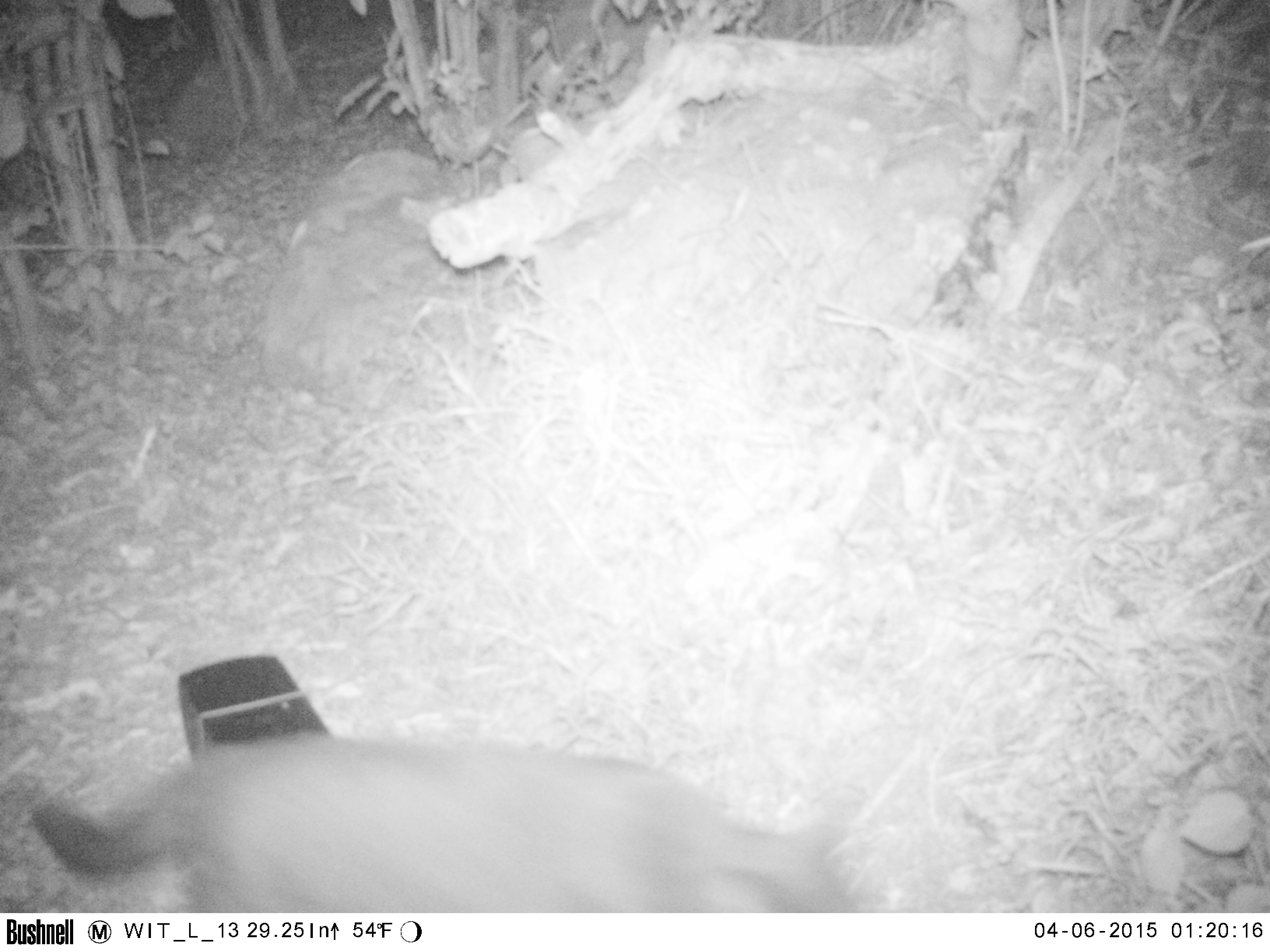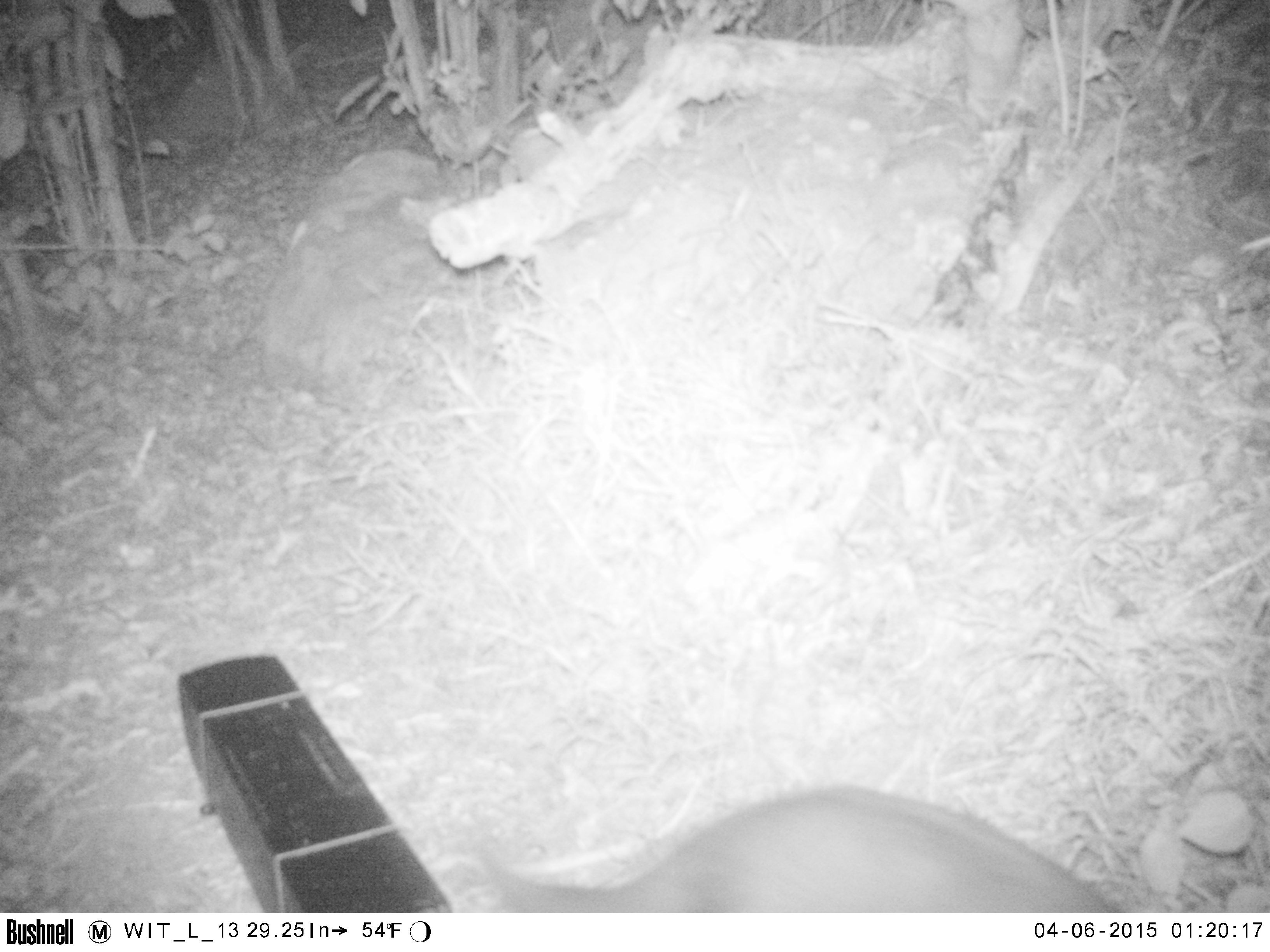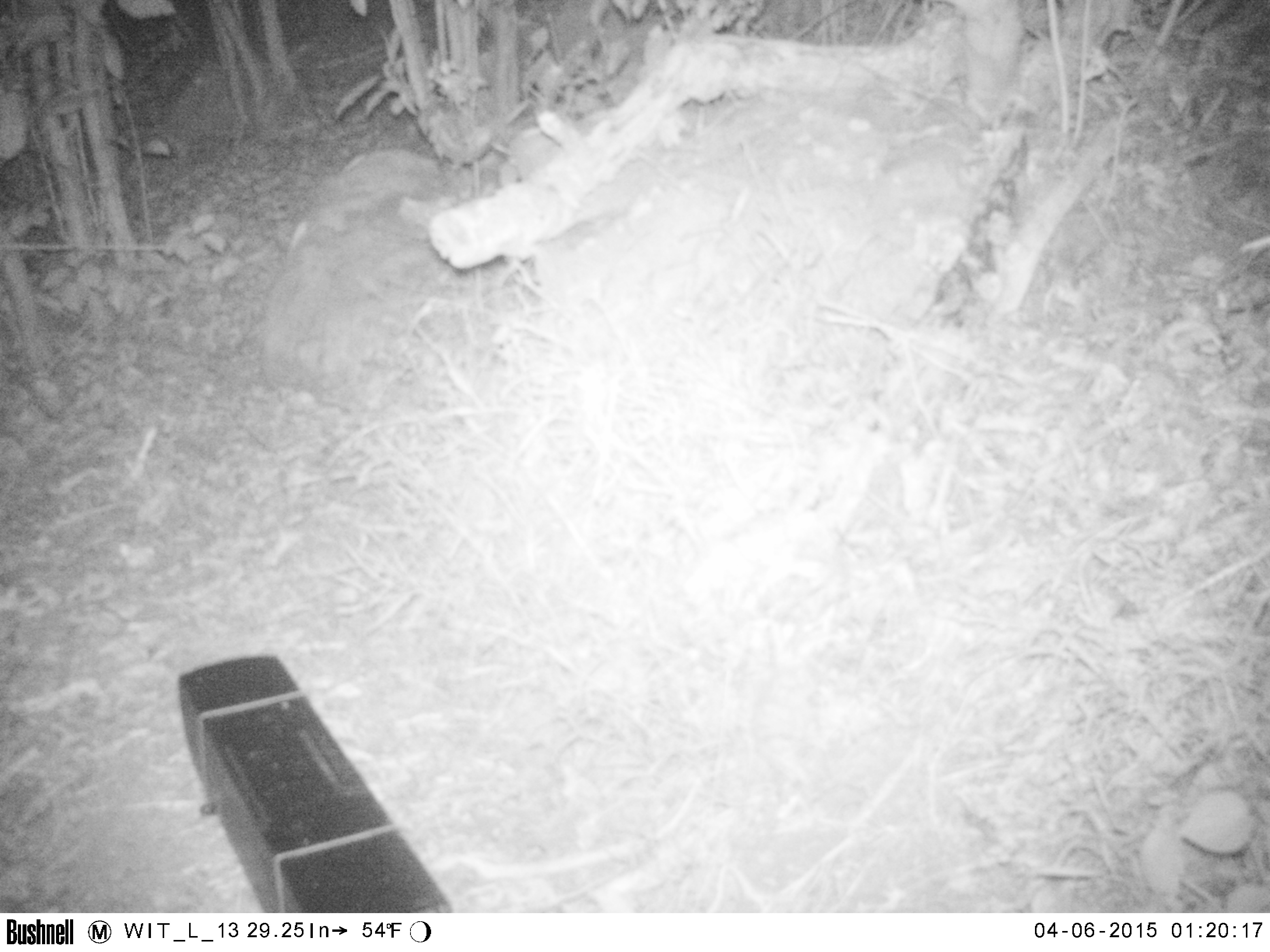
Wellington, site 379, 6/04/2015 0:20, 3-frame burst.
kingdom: Animalia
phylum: Chordata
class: Mammalia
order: Carnivora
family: Felidae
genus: Felis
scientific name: Felis catus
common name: cat